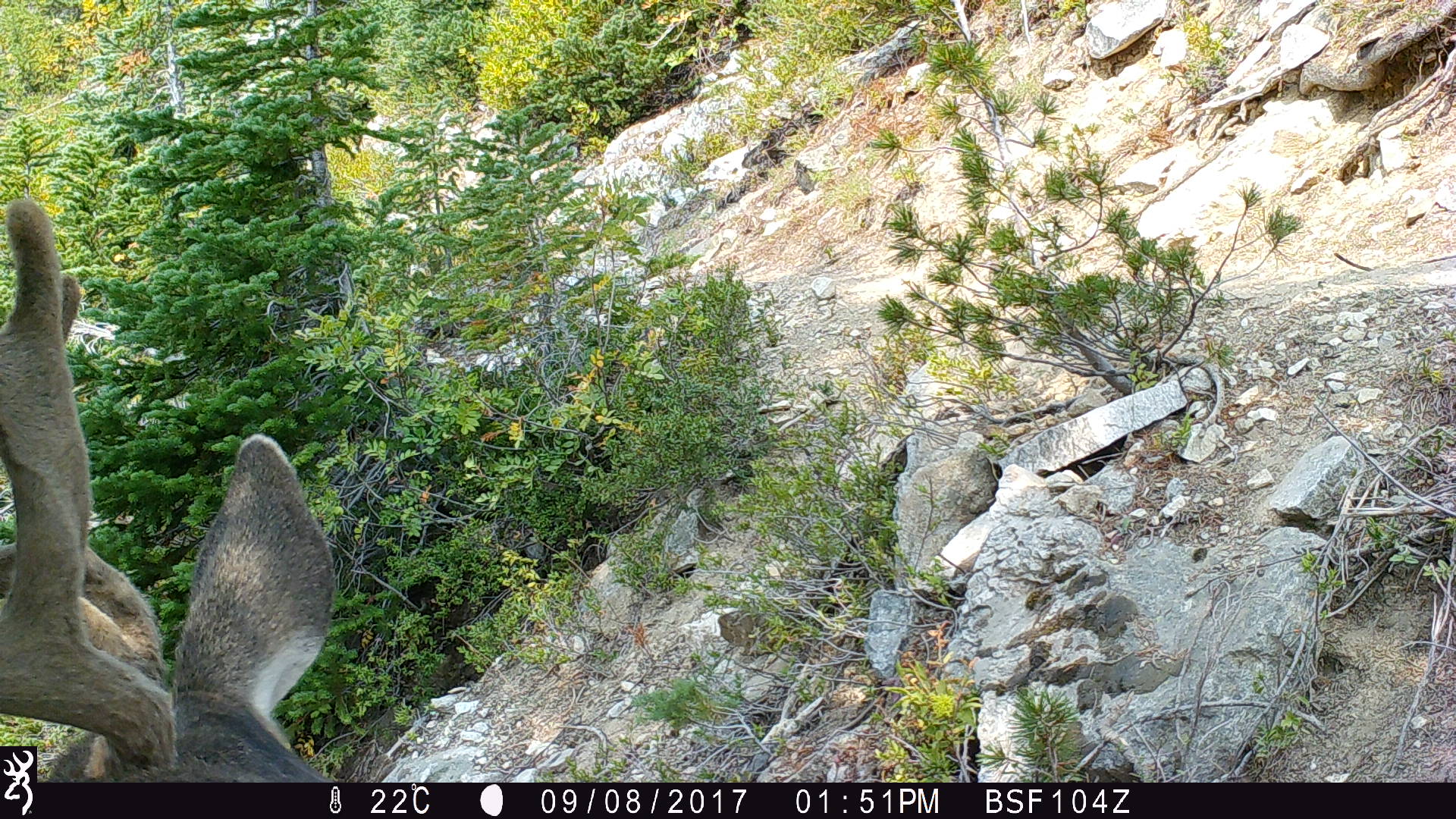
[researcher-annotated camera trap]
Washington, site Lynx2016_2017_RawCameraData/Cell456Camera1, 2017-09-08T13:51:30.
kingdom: Animalia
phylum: Chordata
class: Mammalia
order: Artiodactyla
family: Cervidae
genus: Odocoileus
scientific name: Odocoileus hemionus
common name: mule deer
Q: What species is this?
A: Odocoileus hemionus (mule deer).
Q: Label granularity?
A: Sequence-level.